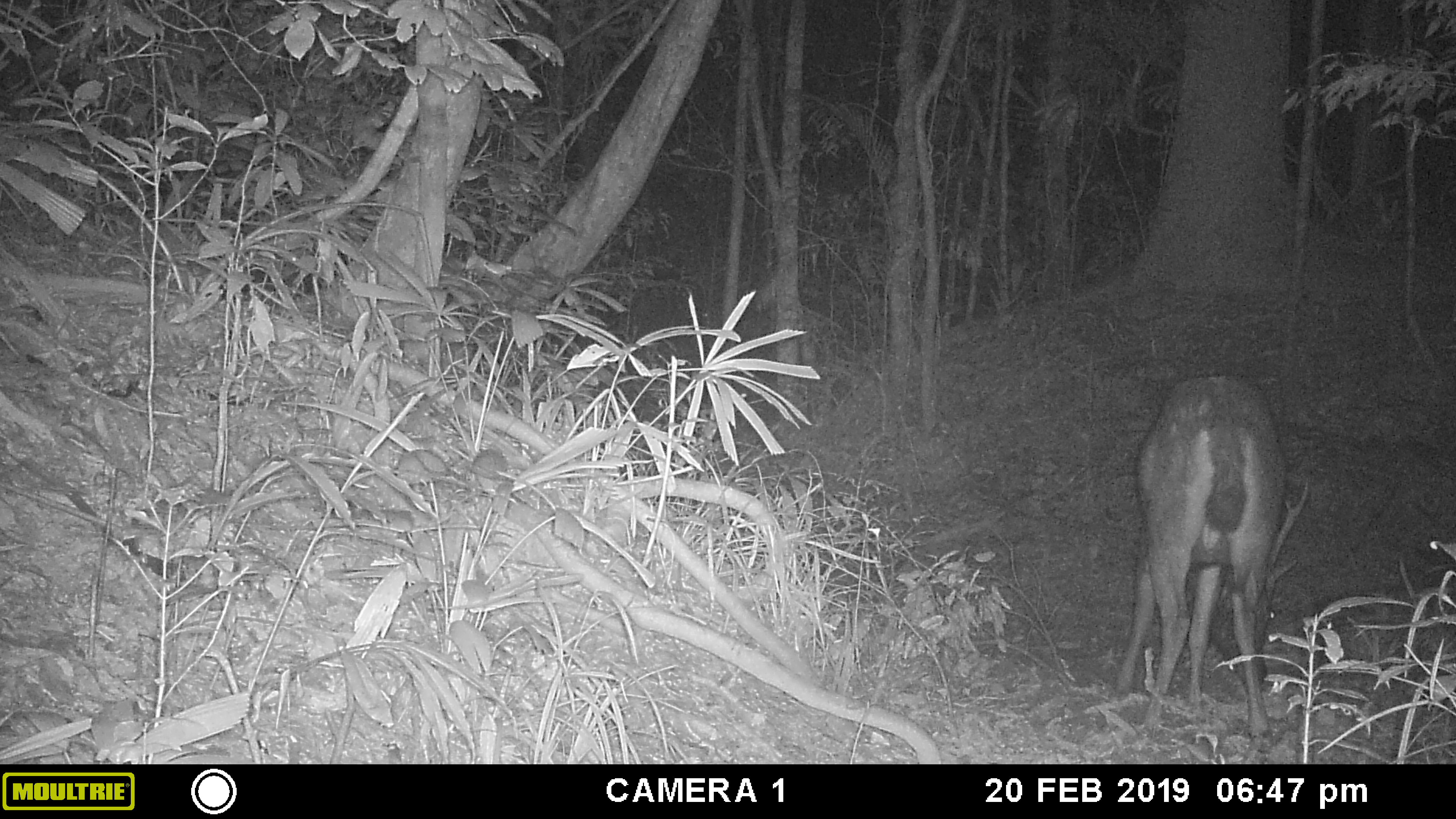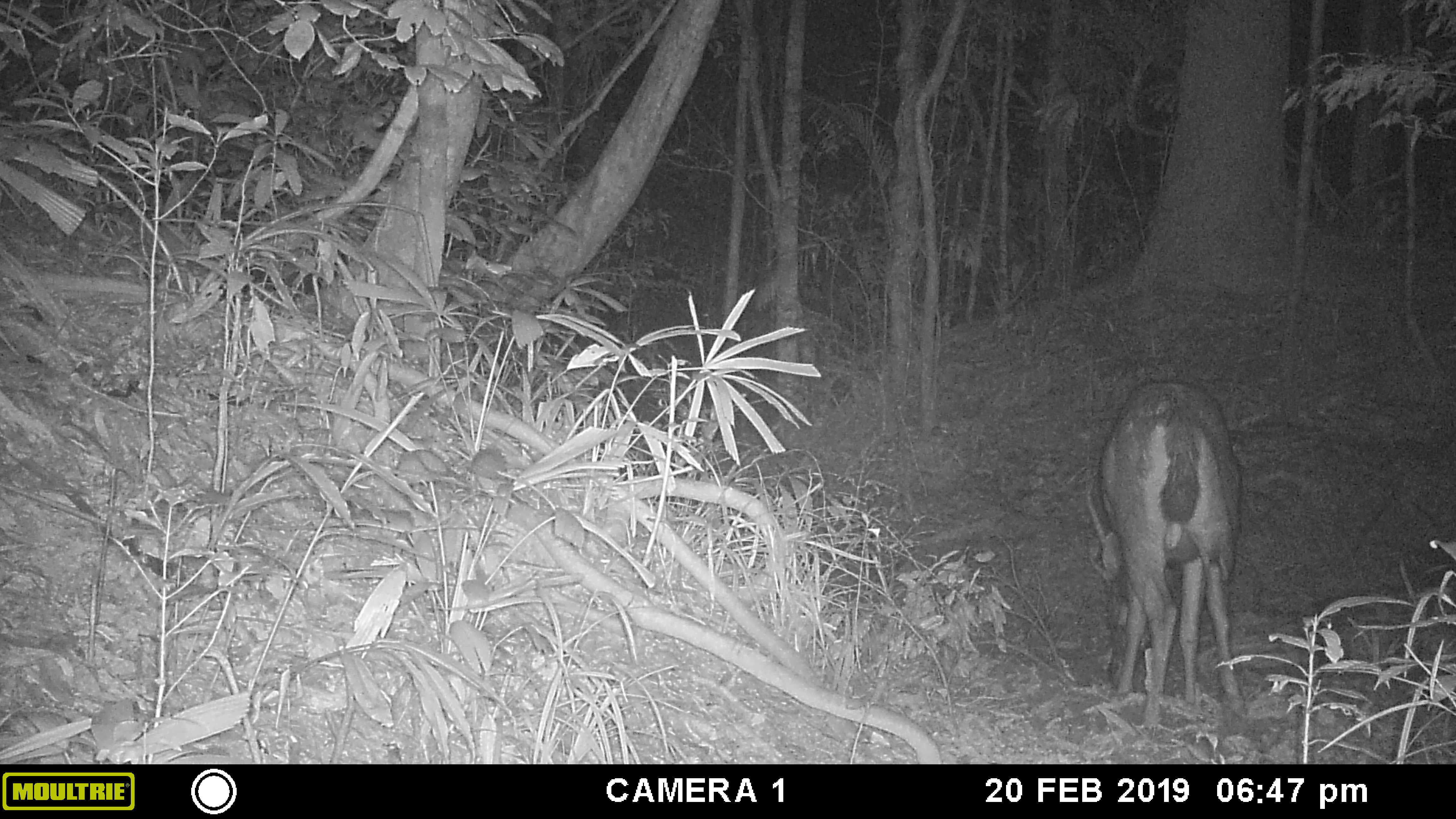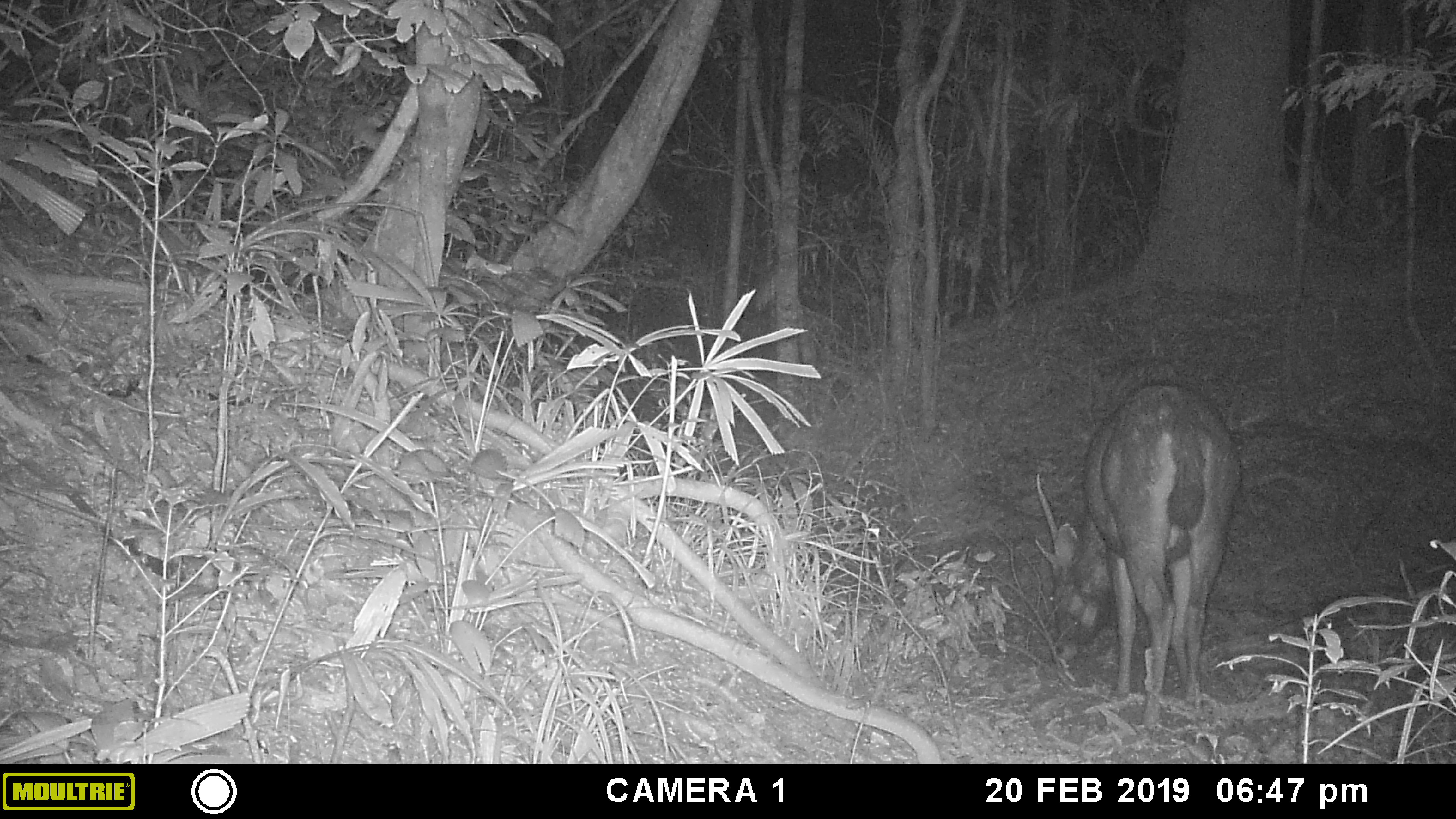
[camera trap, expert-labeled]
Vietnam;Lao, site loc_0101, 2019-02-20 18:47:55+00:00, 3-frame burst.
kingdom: Animalia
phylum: Chordata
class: Mammalia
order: Artiodactyla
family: Cervidae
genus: Rusa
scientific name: Rusa unicolor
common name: sambar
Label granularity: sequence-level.